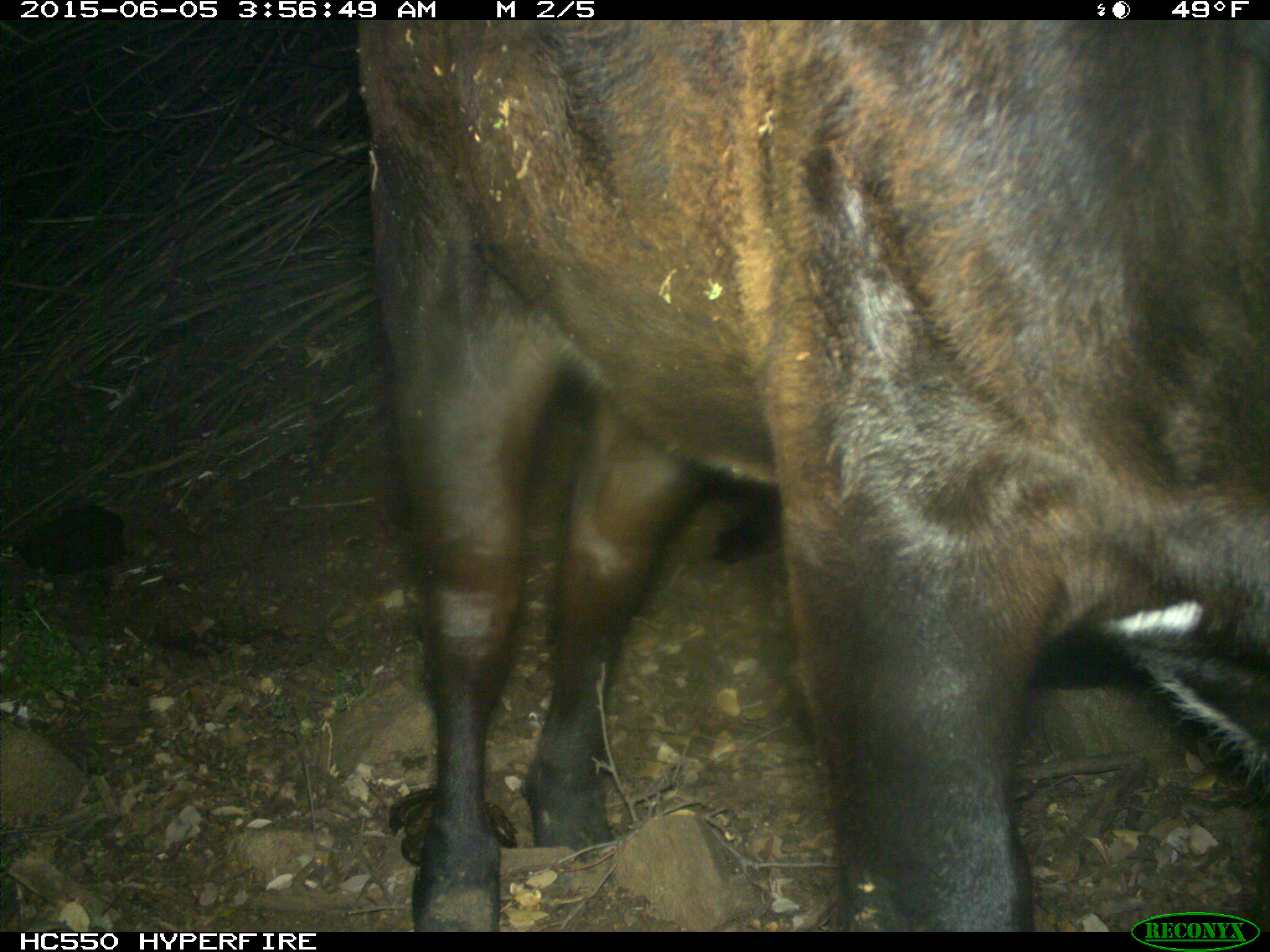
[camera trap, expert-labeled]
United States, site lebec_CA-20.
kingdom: Animalia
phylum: Chordata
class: Mammalia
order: Artiodactyla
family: Bovidae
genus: Bos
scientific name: Bos taurus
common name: domestic cow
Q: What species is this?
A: Bos taurus (domestic cow).